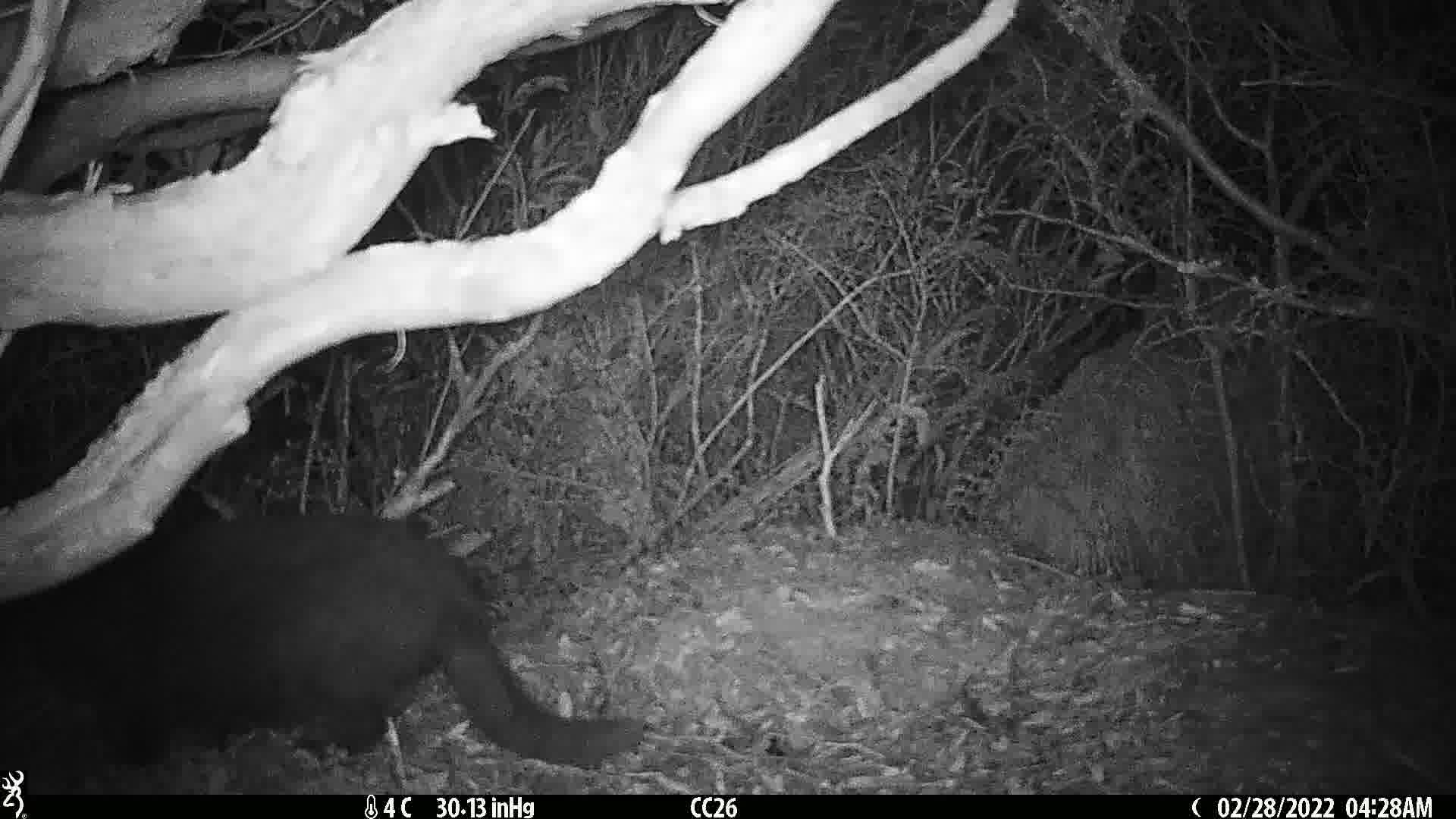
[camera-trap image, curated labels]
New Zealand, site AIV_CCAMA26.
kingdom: Animalia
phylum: Chordata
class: Mammalia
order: Carnivora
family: Felidae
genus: Felis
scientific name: Felis catus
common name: domestic cat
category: cat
Cat (domestic cat) (Felis catus).